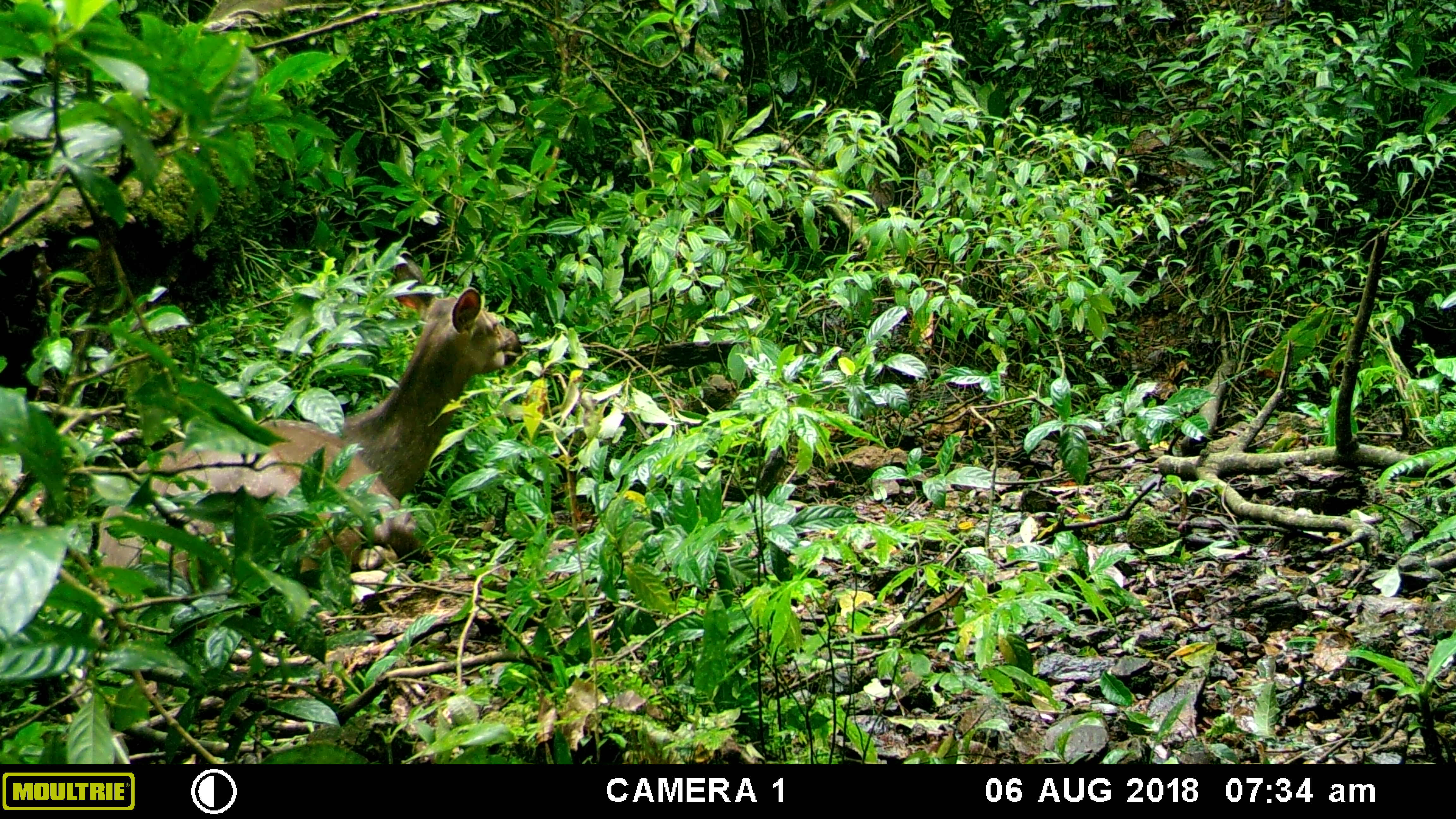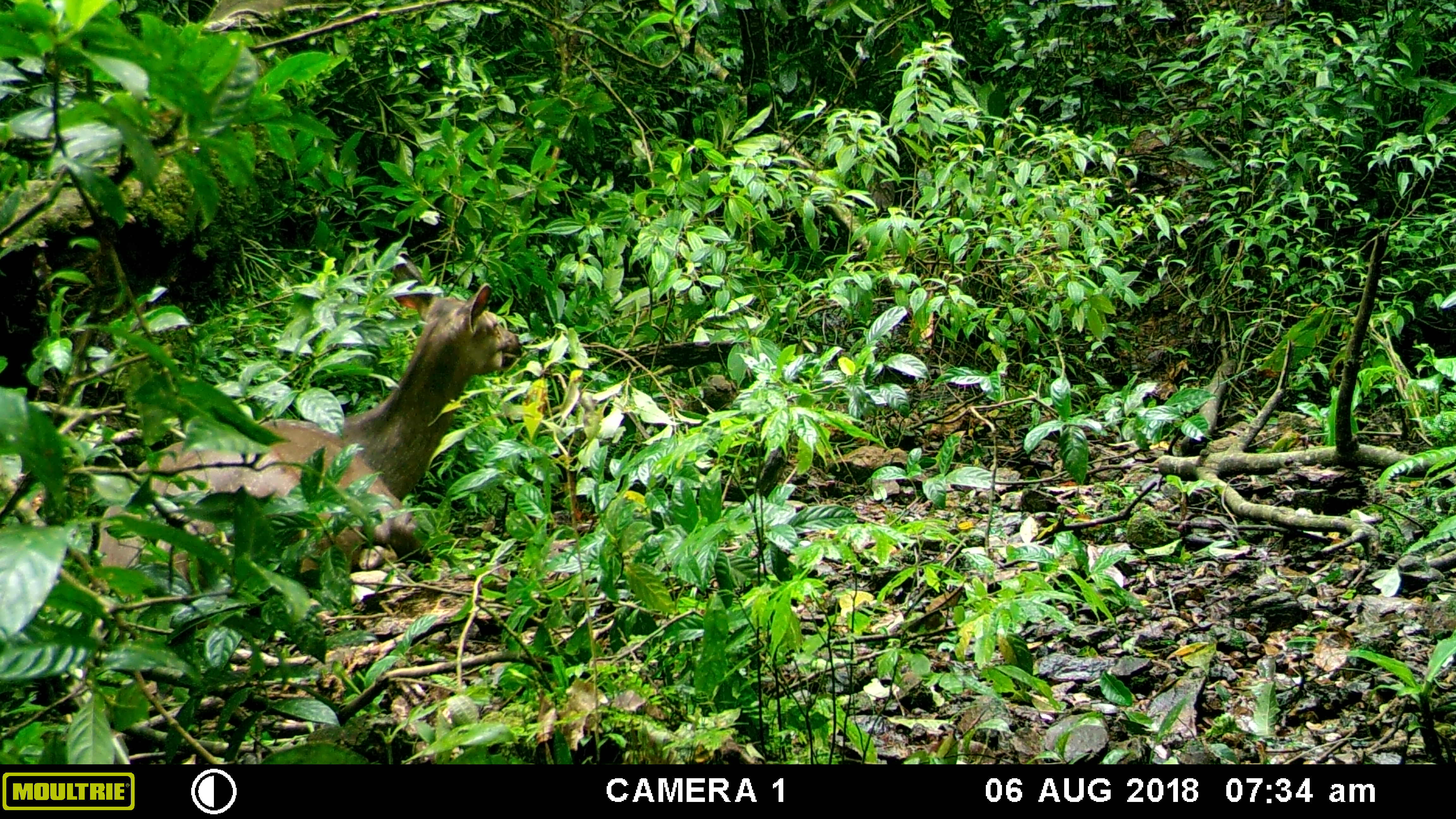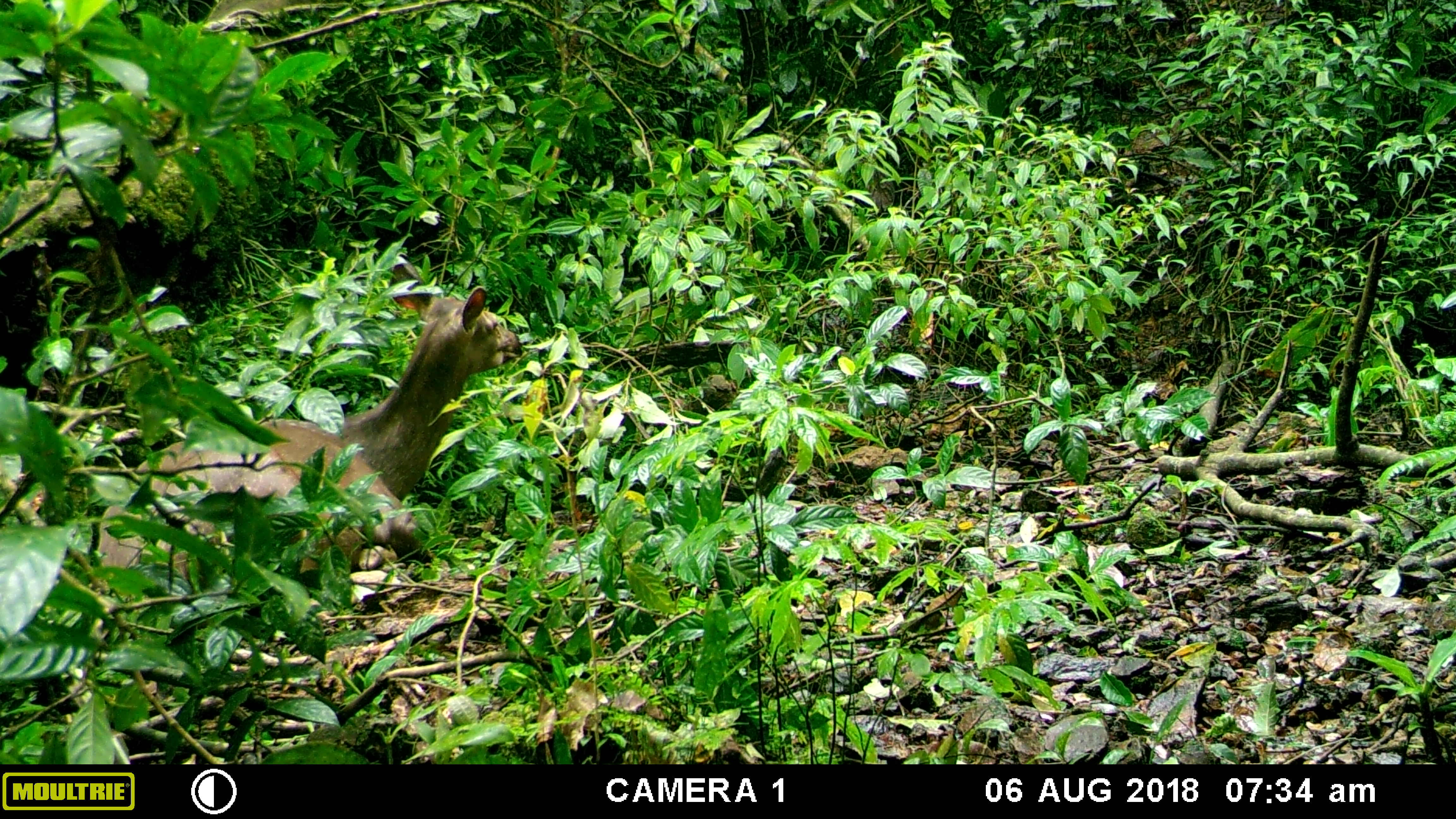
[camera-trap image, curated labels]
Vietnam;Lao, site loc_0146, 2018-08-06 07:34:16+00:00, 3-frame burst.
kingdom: Animalia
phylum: Chordata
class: Mammalia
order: Artiodactyla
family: Cervidae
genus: Rusa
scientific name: Rusa unicolor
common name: sambar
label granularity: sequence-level